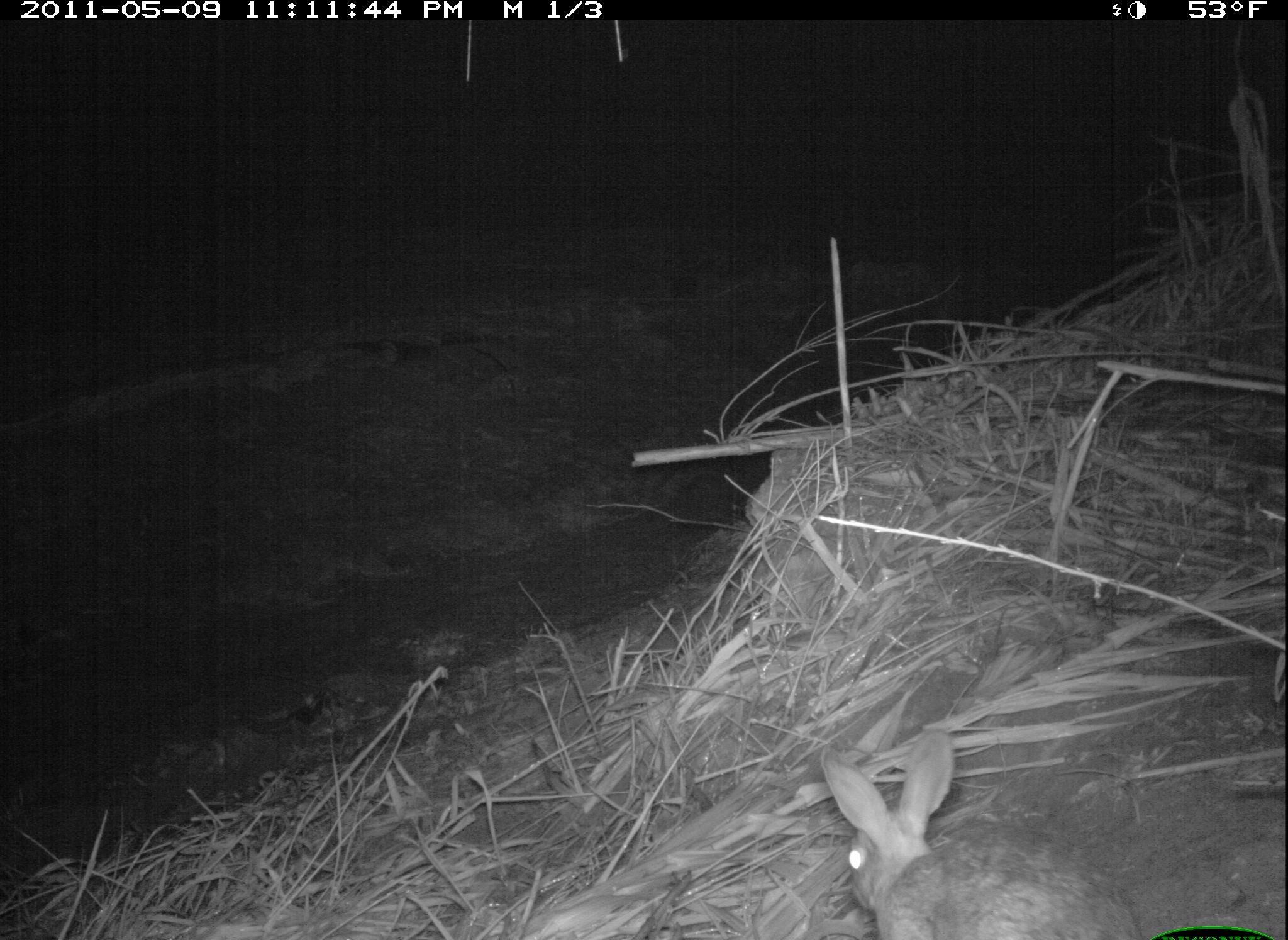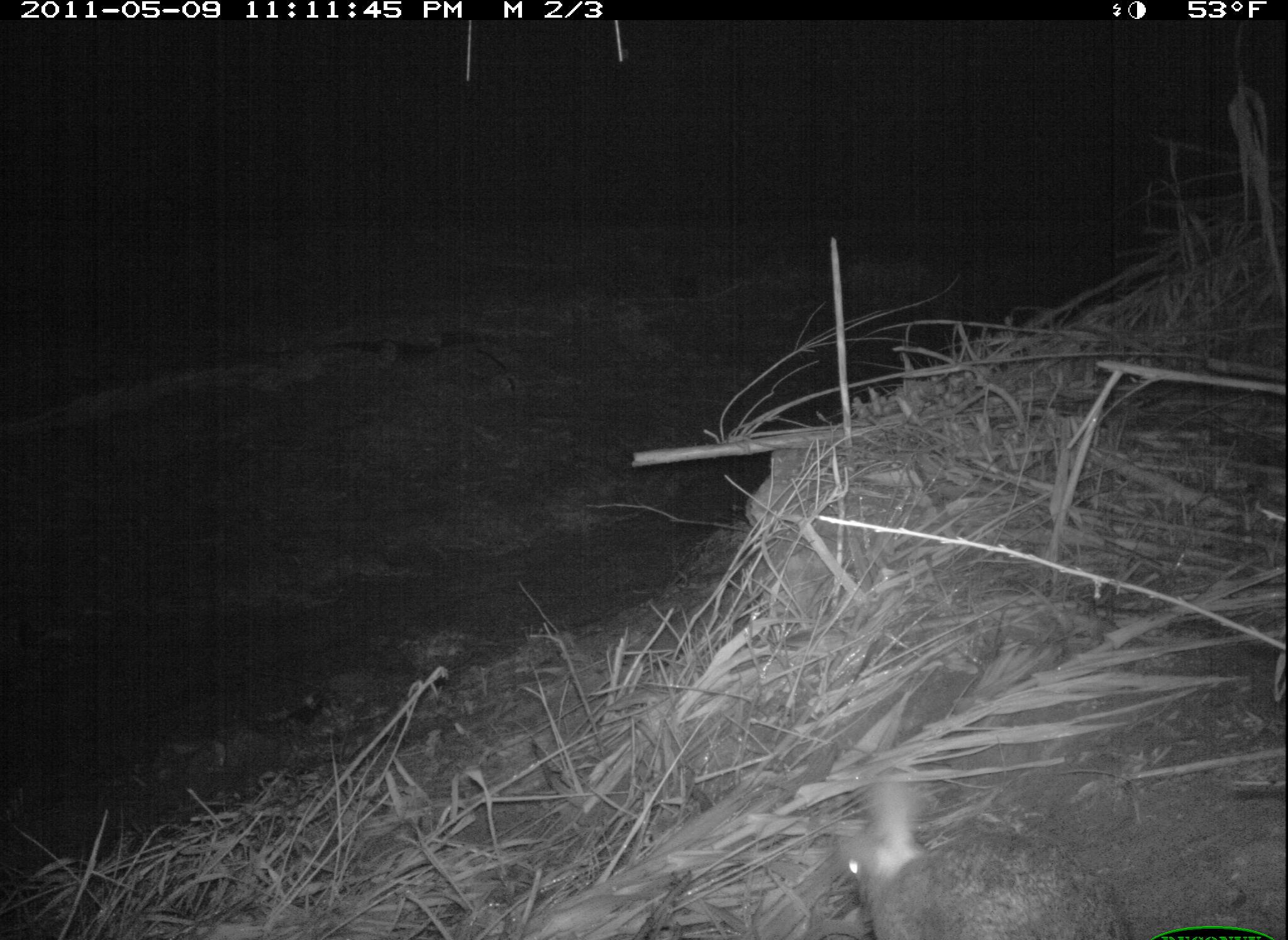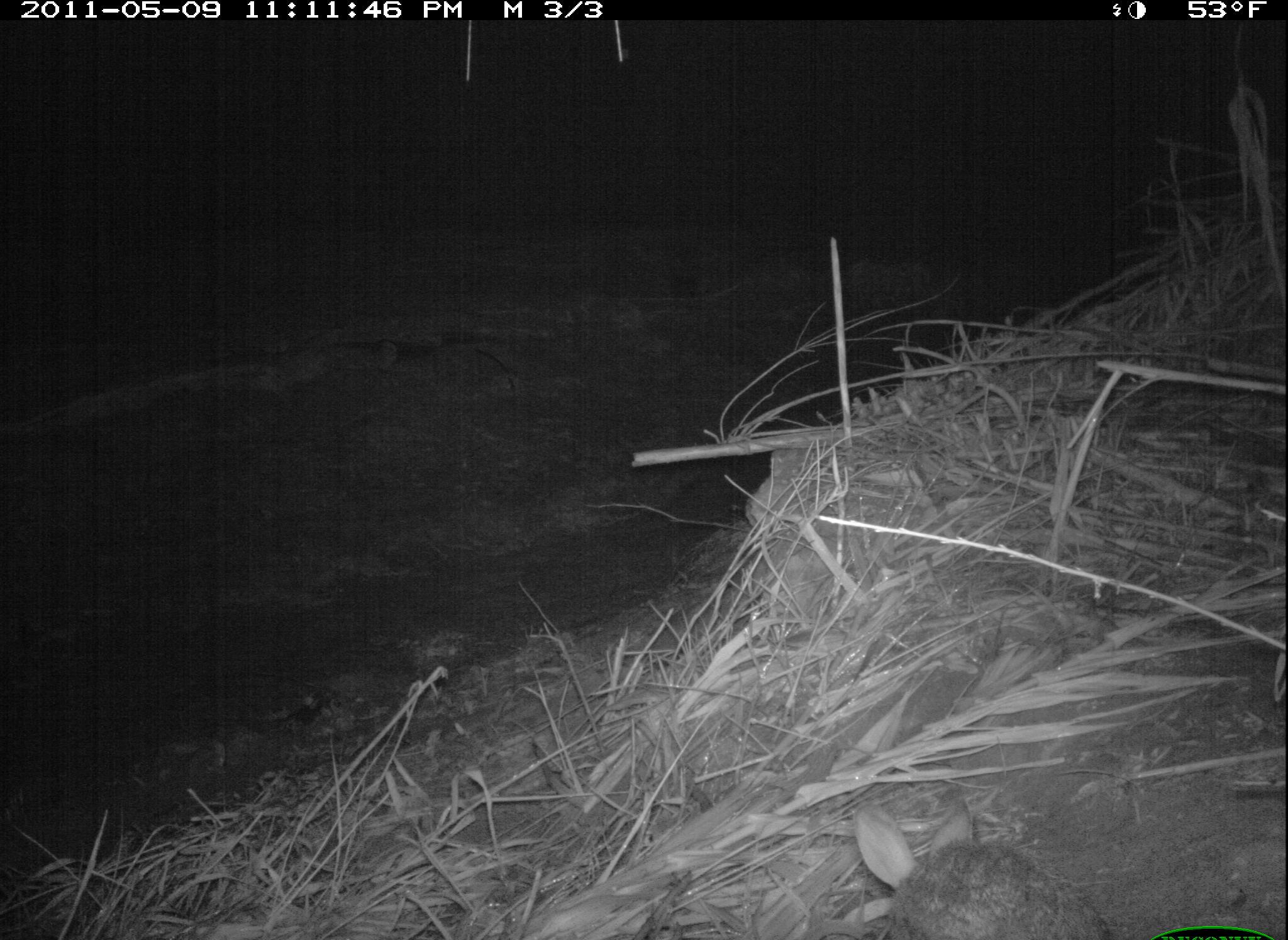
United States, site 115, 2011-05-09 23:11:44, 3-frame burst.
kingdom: Animalia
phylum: Chordata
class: Mammalia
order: Lagomorpha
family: Leporidae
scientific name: Leporidae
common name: rabbits and hares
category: rabbit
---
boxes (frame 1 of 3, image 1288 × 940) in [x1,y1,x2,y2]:
rabbit: [800,722,1145,940]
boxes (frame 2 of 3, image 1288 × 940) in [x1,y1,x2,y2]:
rabbit: [829,767,1141,940]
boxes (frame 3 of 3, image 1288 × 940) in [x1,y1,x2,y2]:
rabbit: [840,776,1127,940]